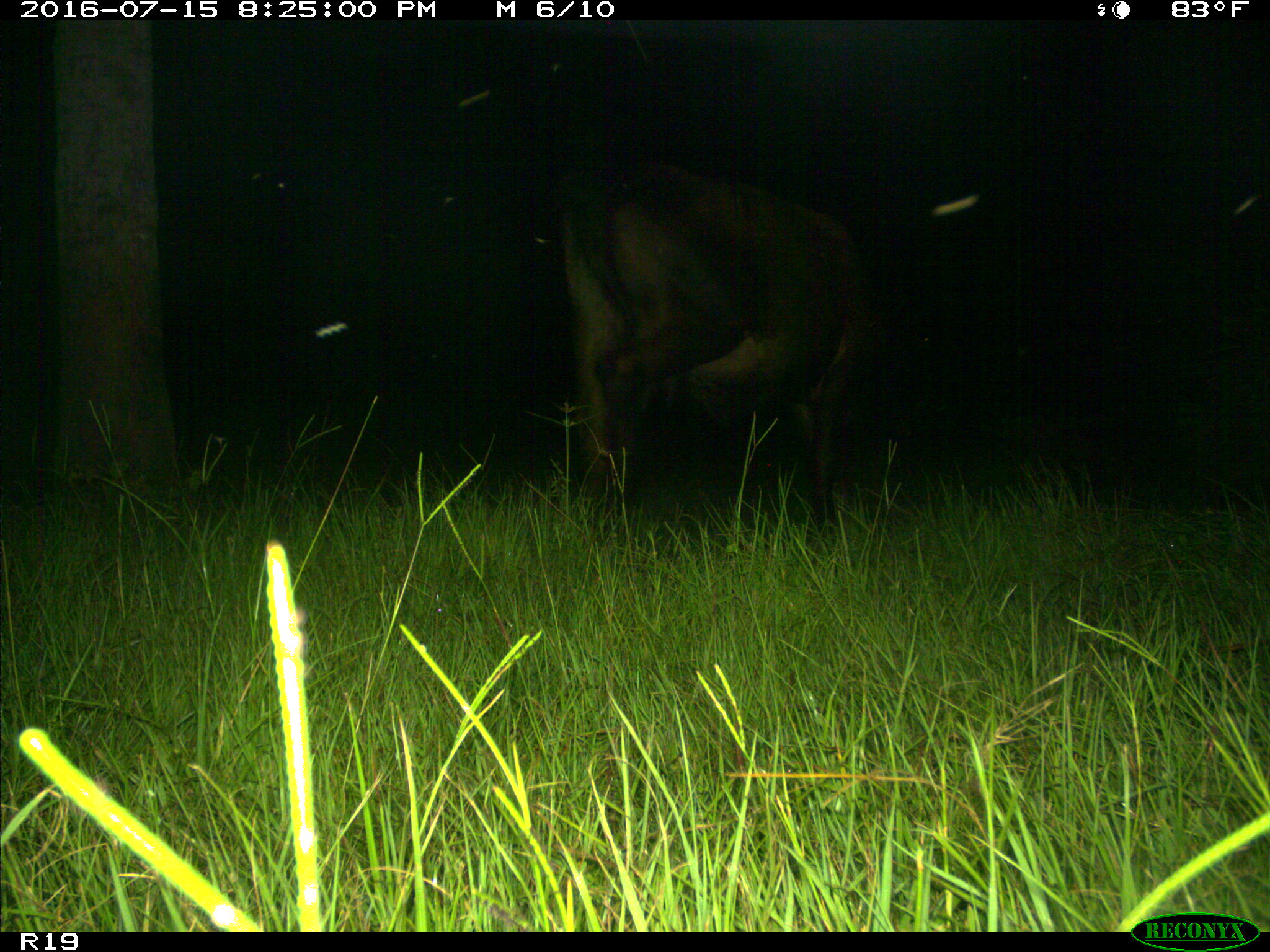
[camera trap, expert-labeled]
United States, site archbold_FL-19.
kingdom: Animalia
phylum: Chordata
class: Mammalia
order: Artiodactyla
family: Bovidae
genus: Bos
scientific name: Bos taurus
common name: domestic cow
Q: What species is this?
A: Bos taurus (domestic cow).